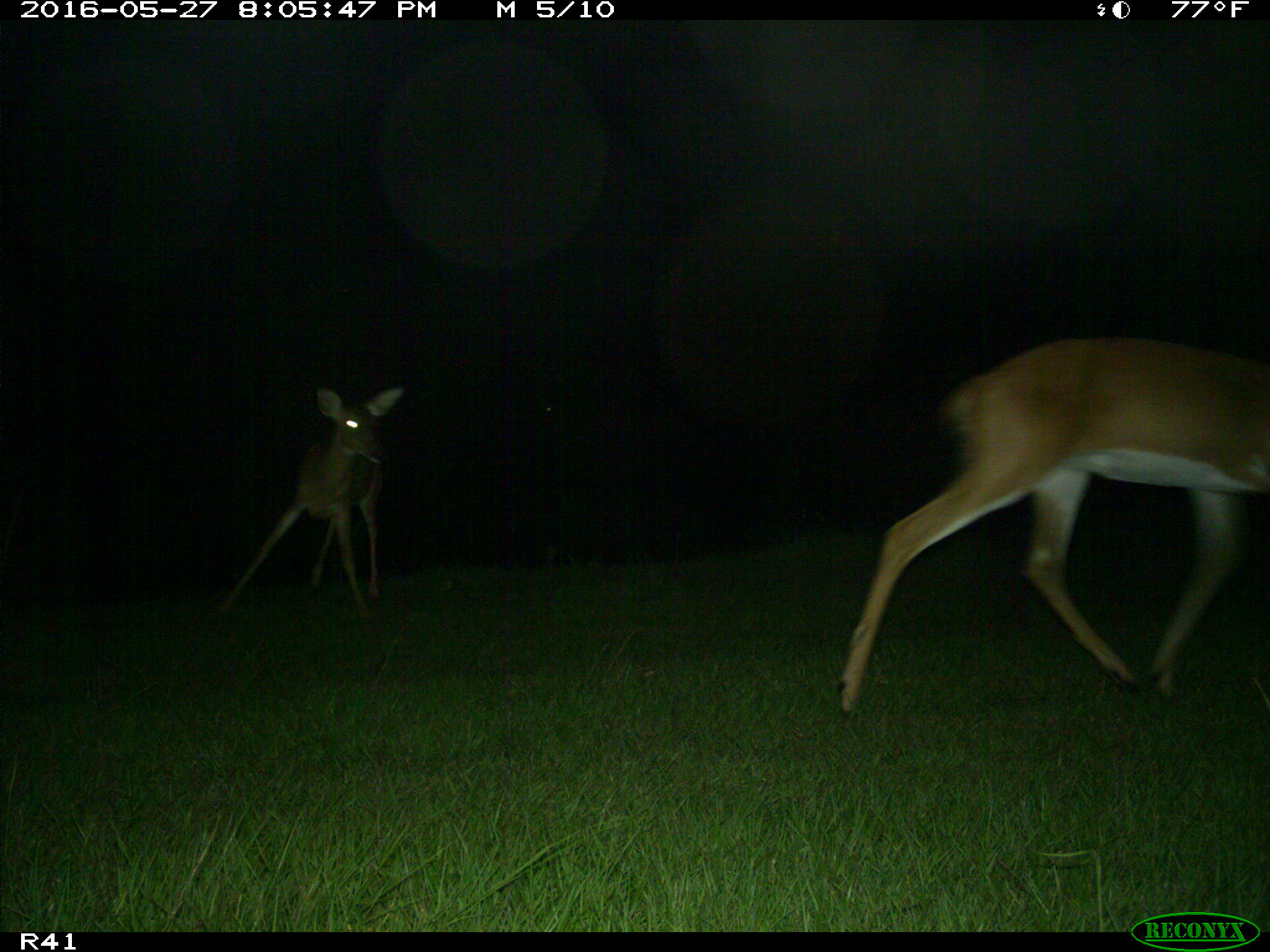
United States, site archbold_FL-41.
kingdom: Animalia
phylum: Chordata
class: Mammalia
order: Artiodactyla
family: Cervidae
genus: Odocoileus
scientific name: Odocoileus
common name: deer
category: unidentified deer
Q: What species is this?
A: Unidentified deer (deer) (Odocoileus).